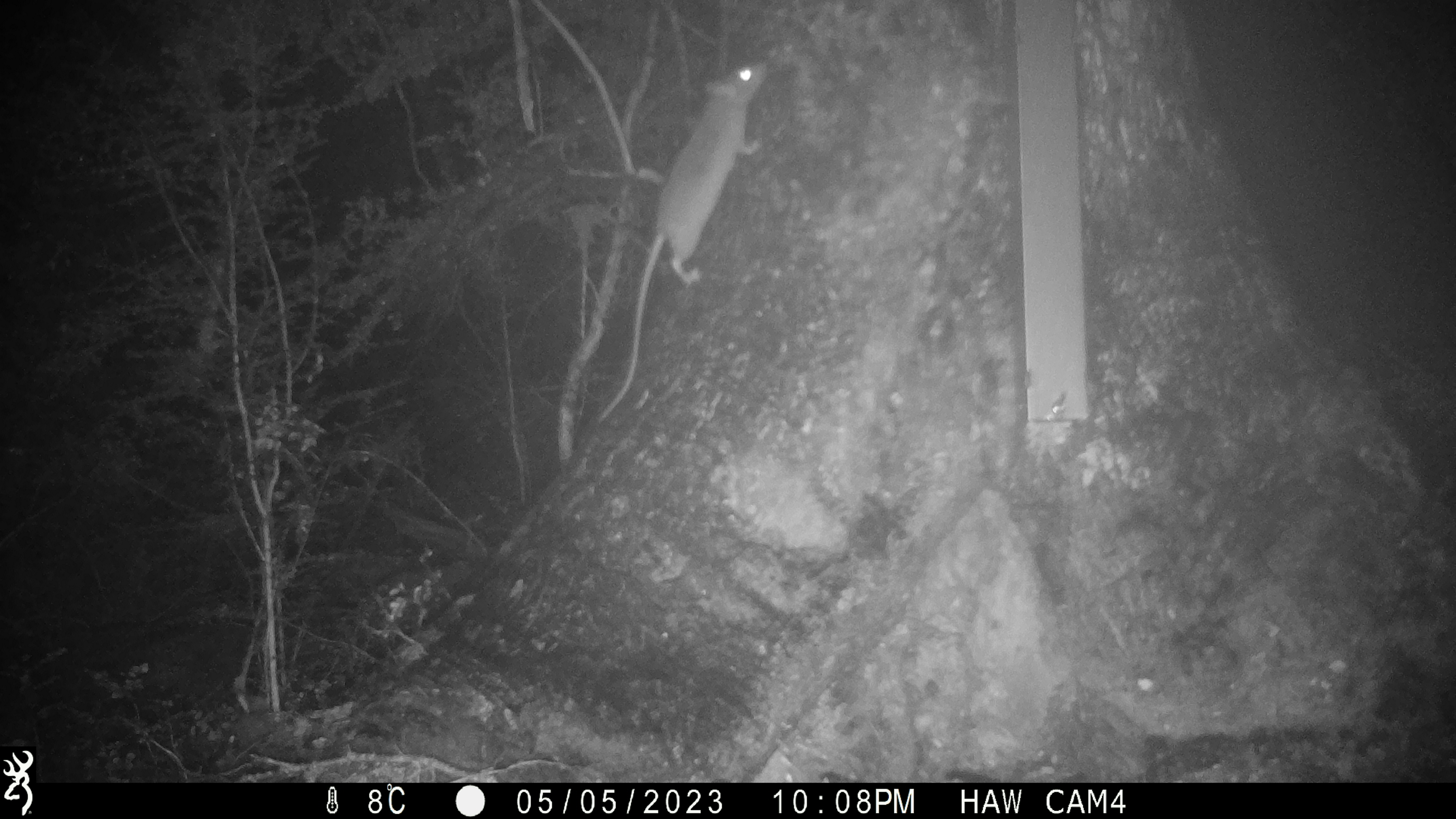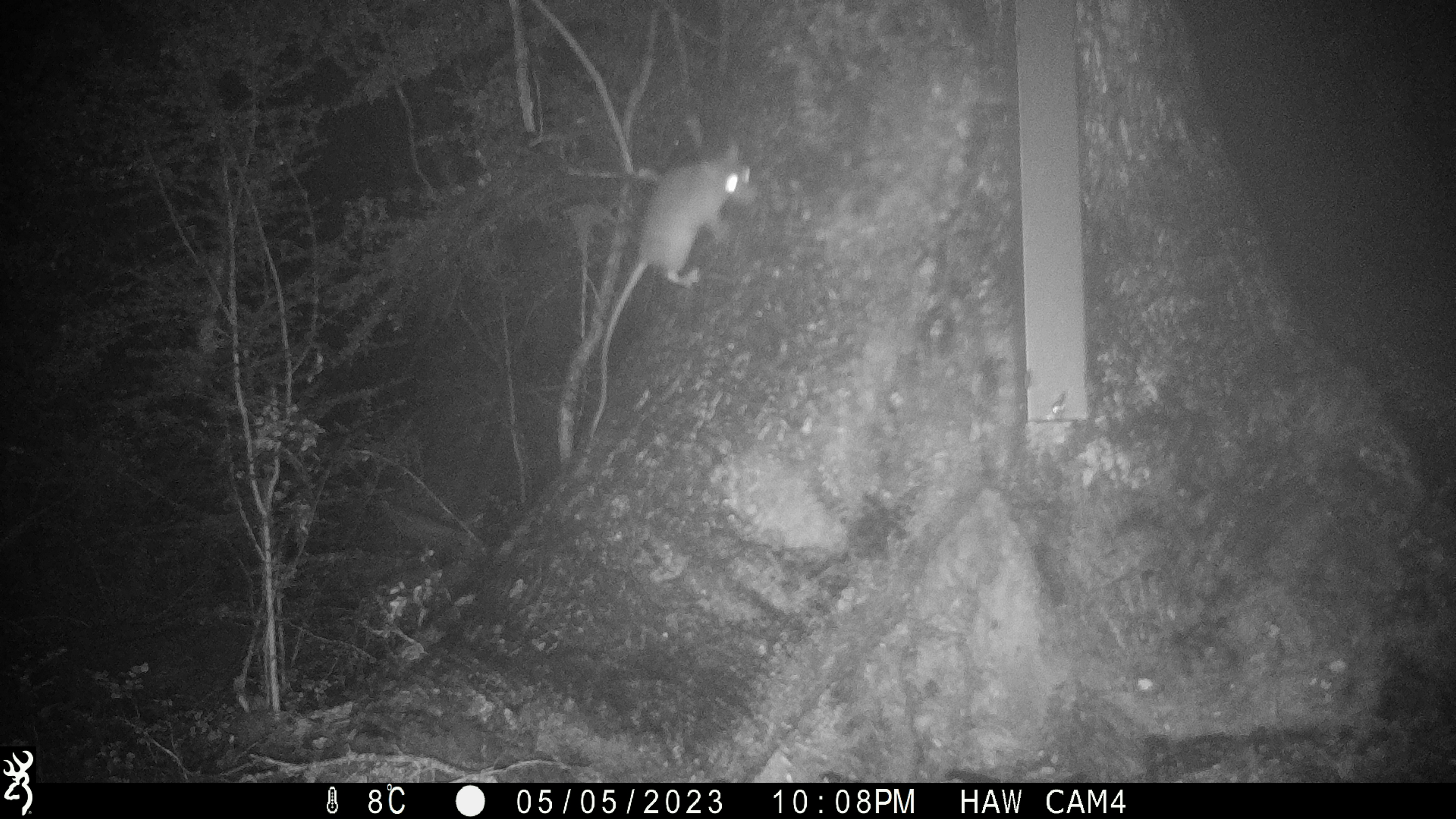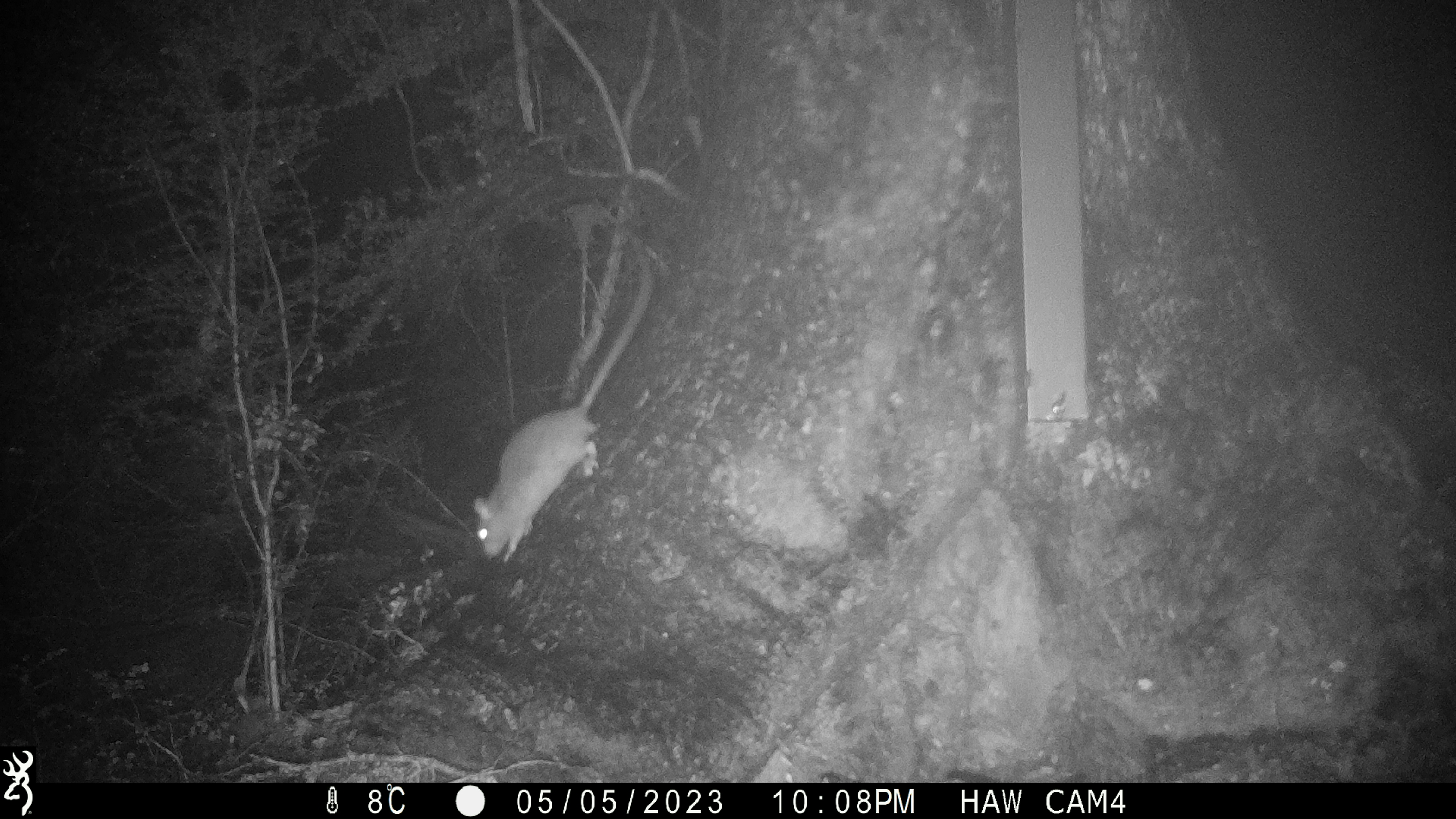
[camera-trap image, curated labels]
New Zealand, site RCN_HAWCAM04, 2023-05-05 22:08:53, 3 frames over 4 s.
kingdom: Animalia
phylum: Chordata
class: Mammalia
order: Rodentia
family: Muridae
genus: Rattus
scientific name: Rattus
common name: rat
Rat (Rattus).